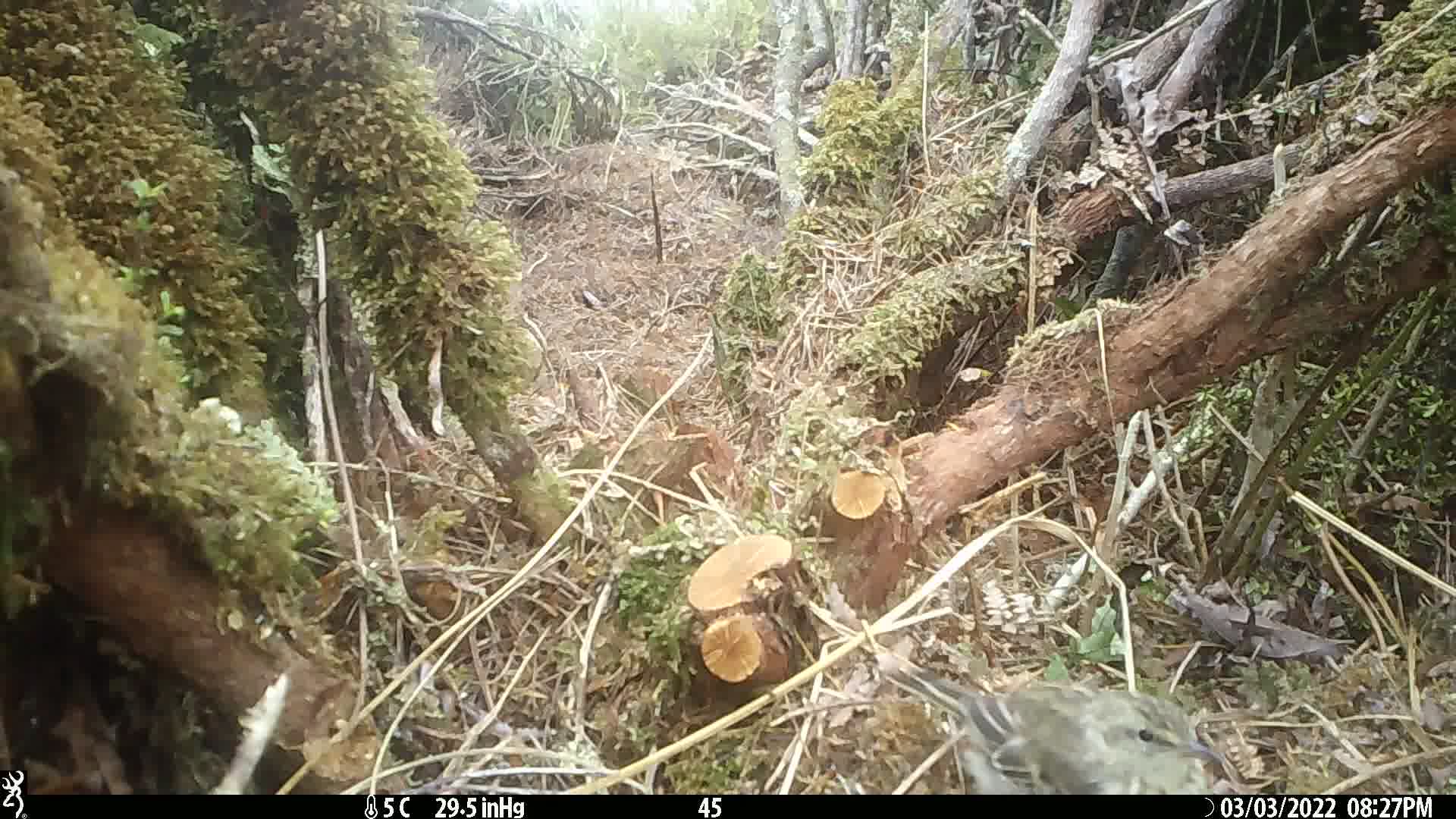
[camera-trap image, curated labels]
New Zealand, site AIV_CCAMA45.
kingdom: Animalia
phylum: Chordata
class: Aves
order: Passeriformes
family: Motacillidae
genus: Anthus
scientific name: Anthus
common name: pipit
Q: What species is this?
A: Pipit (Anthus).